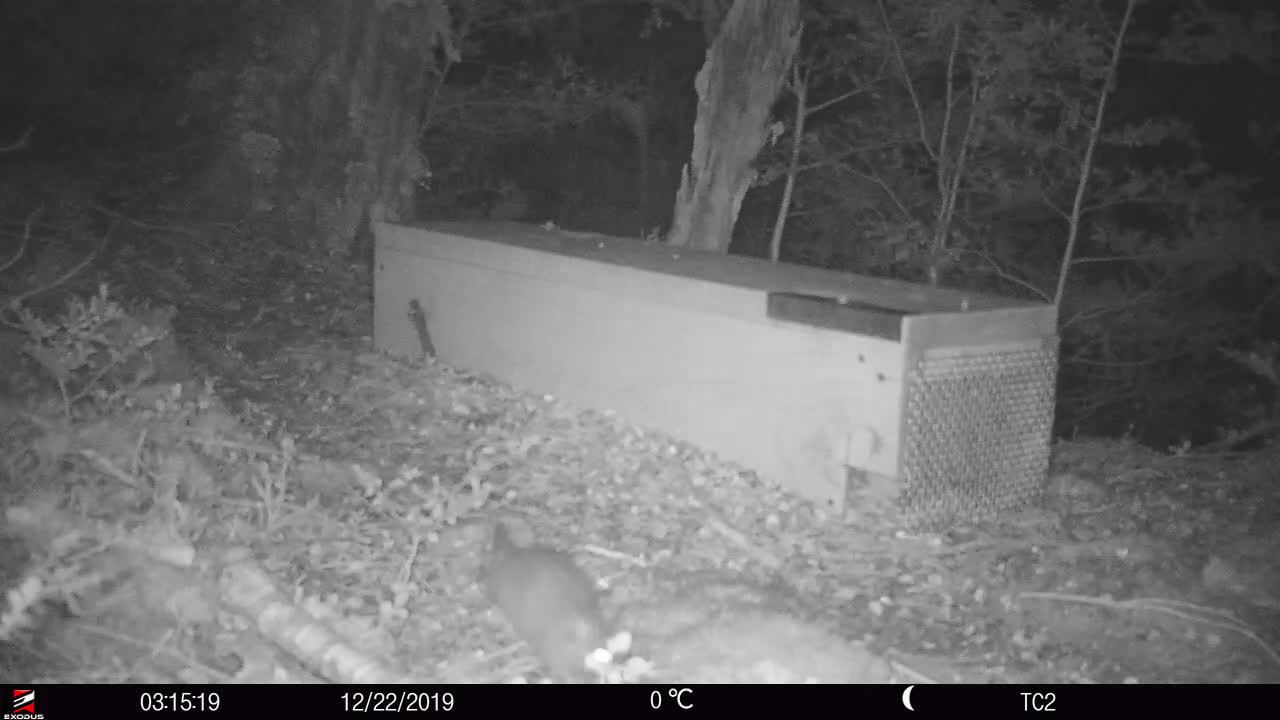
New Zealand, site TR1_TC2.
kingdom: Animalia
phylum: Chordata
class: Mammalia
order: Rodentia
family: Muridae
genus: Rattus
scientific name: Rattus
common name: rat